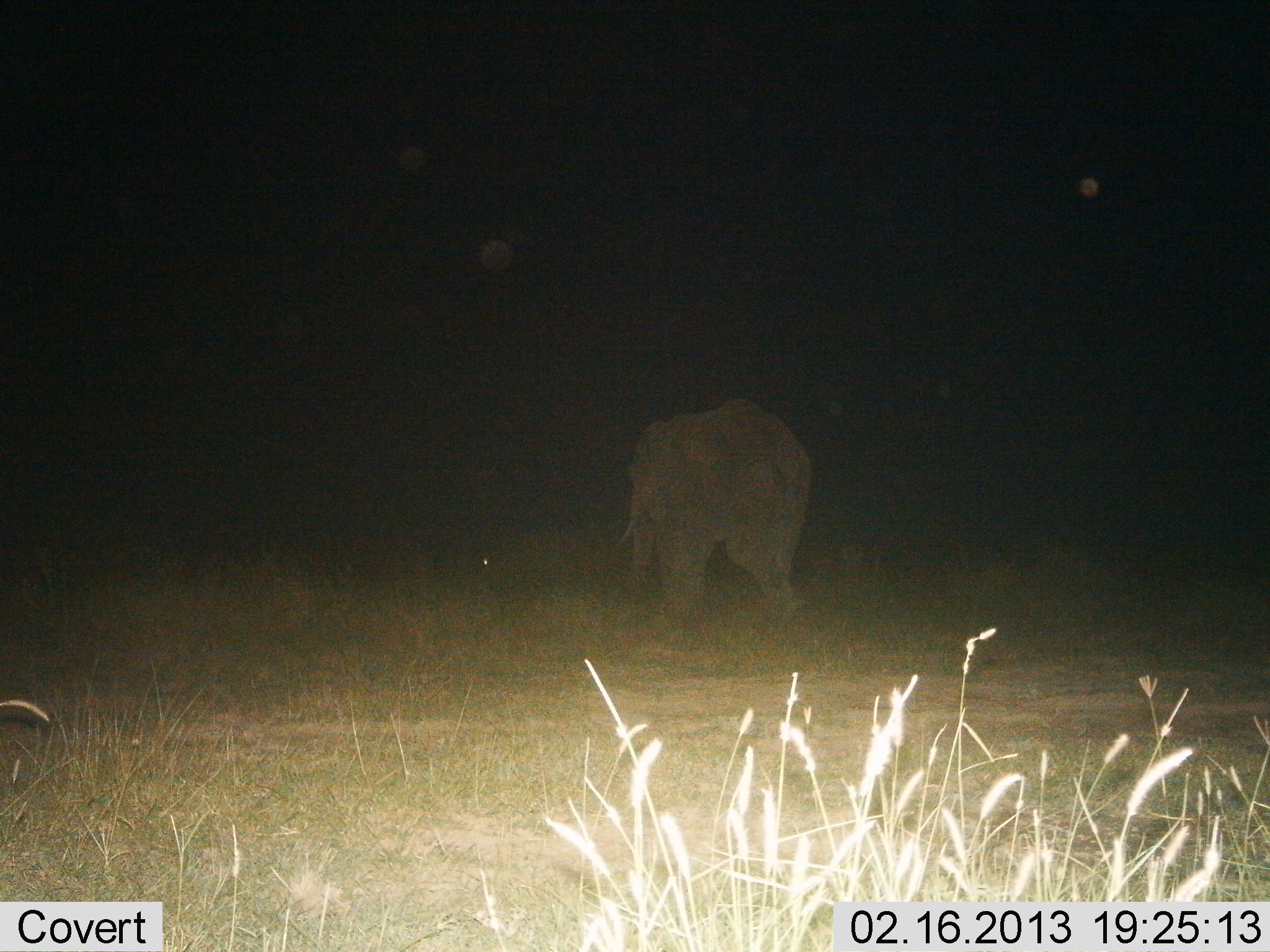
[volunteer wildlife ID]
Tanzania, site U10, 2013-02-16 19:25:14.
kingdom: Animalia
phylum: Chordata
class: Mammalia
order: Proboscidea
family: Elephantidae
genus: Loxodonta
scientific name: Loxodonta africana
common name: african bush elephant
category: elephant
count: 1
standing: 24%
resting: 5%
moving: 71%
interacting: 0%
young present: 0%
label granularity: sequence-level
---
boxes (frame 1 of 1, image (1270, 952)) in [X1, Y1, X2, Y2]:
animal: [614, 395, 815, 632]